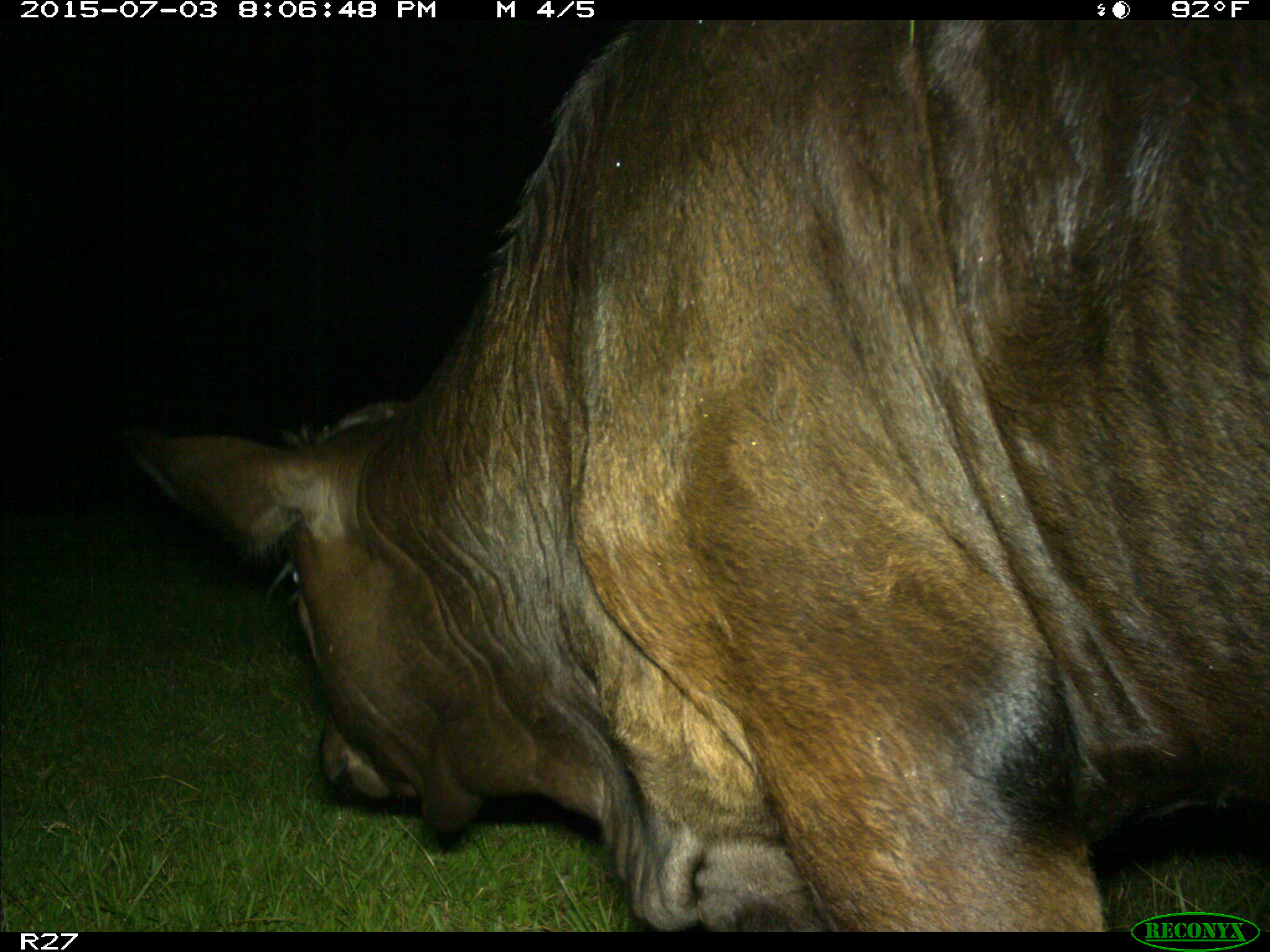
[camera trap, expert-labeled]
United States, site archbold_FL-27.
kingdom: Animalia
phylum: Chordata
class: Mammalia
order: Artiodactyla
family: Bovidae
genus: Bos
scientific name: Bos taurus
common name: domestic cow